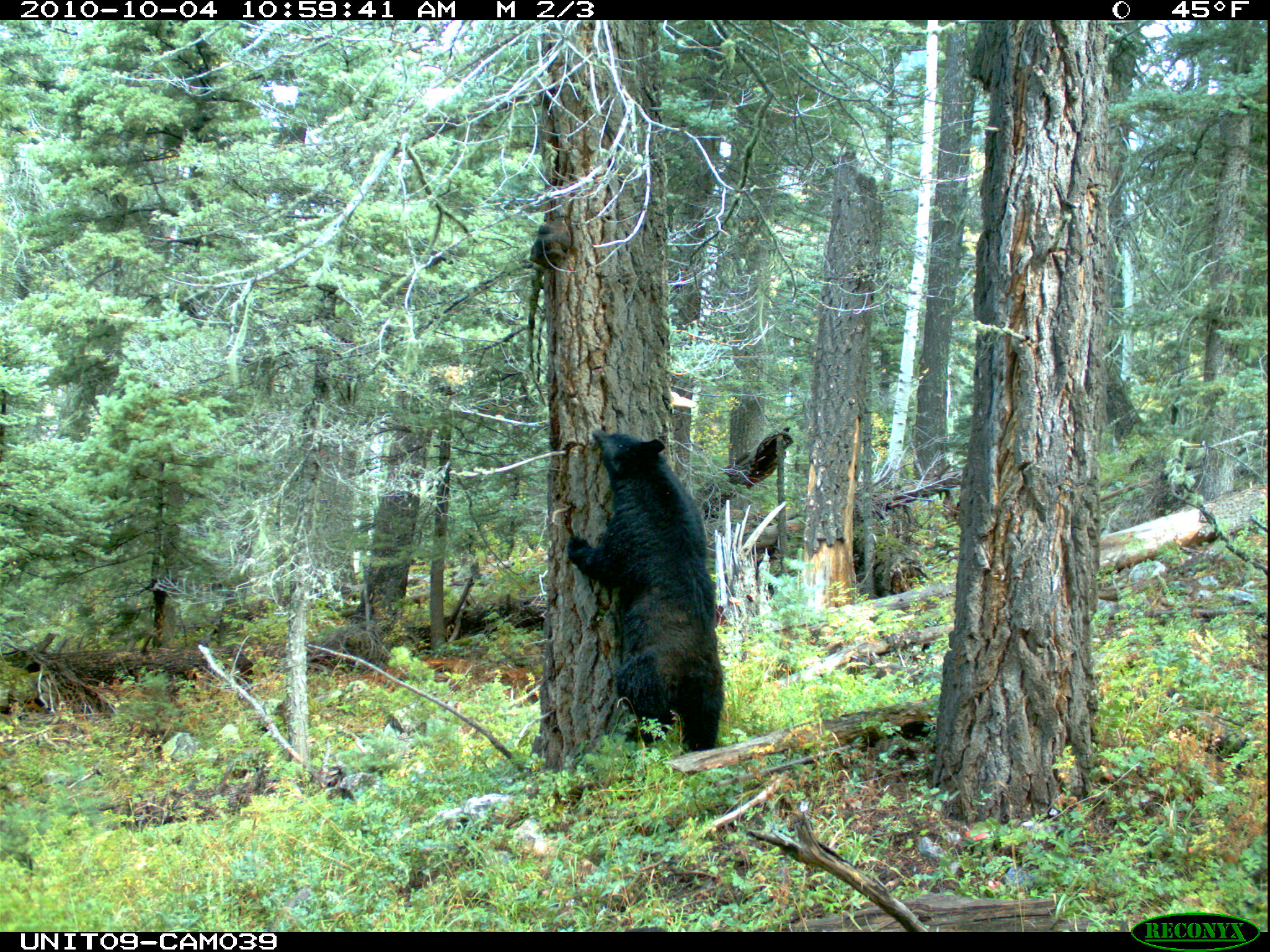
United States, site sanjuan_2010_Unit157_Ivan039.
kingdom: Animalia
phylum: Chordata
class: Mammalia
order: Carnivora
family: Ursidae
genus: Ursus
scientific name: Ursus americanus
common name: american black bear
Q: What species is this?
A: Ursus americanus (american black bear).